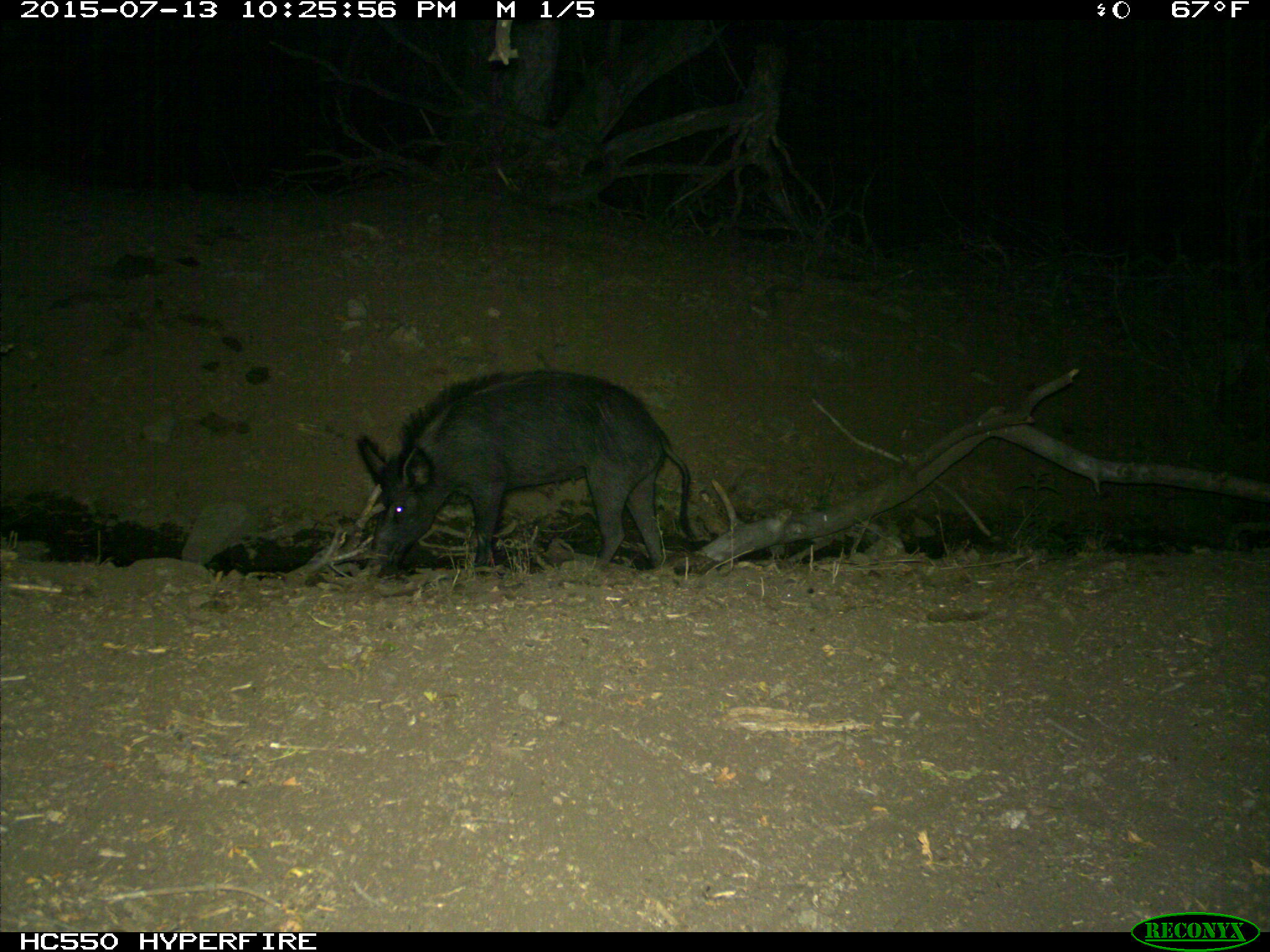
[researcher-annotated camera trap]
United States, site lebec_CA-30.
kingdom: Animalia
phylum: Chordata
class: Mammalia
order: Artiodactyla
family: Suidae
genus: Sus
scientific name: Sus scrofa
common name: wild boar